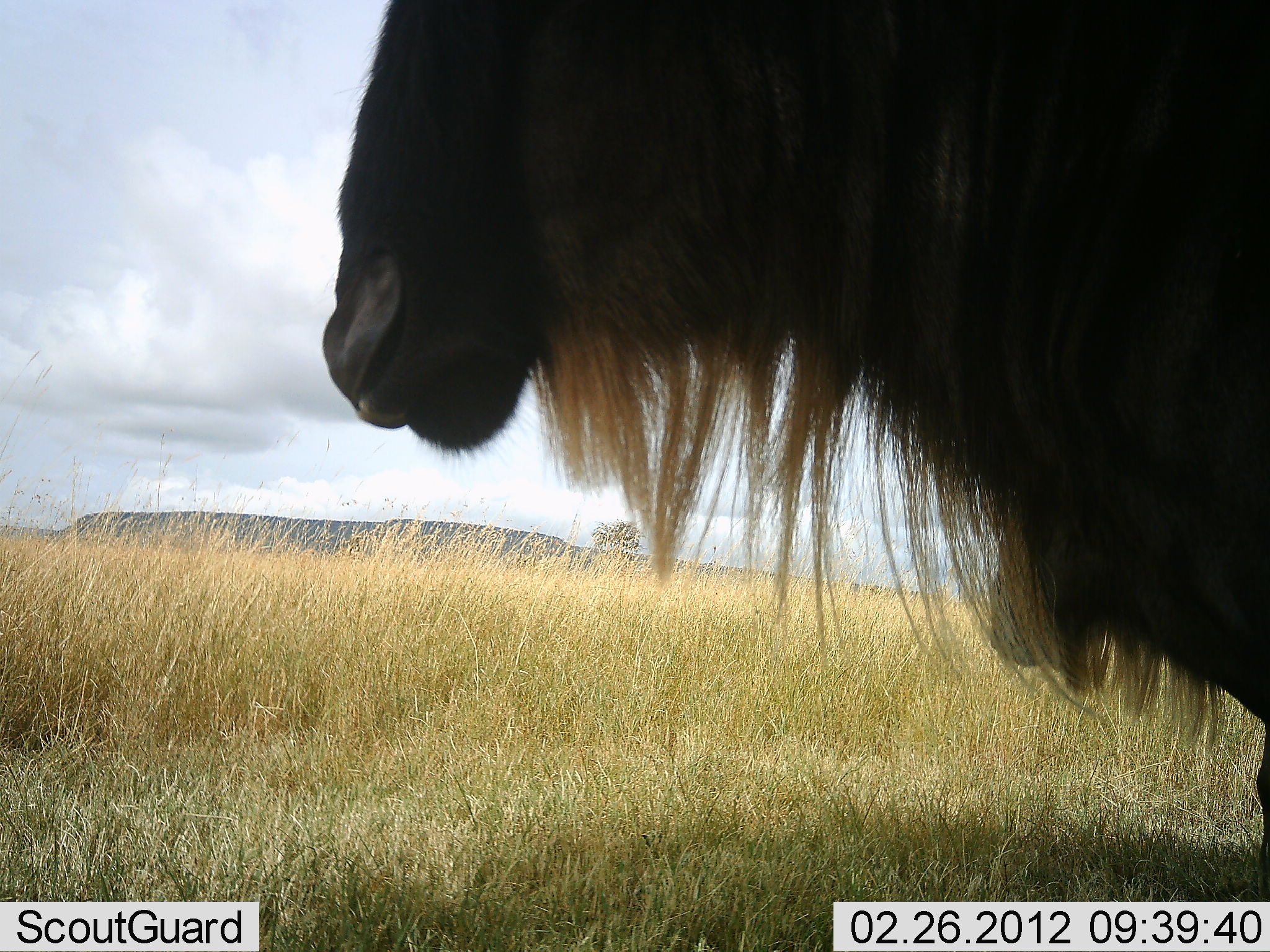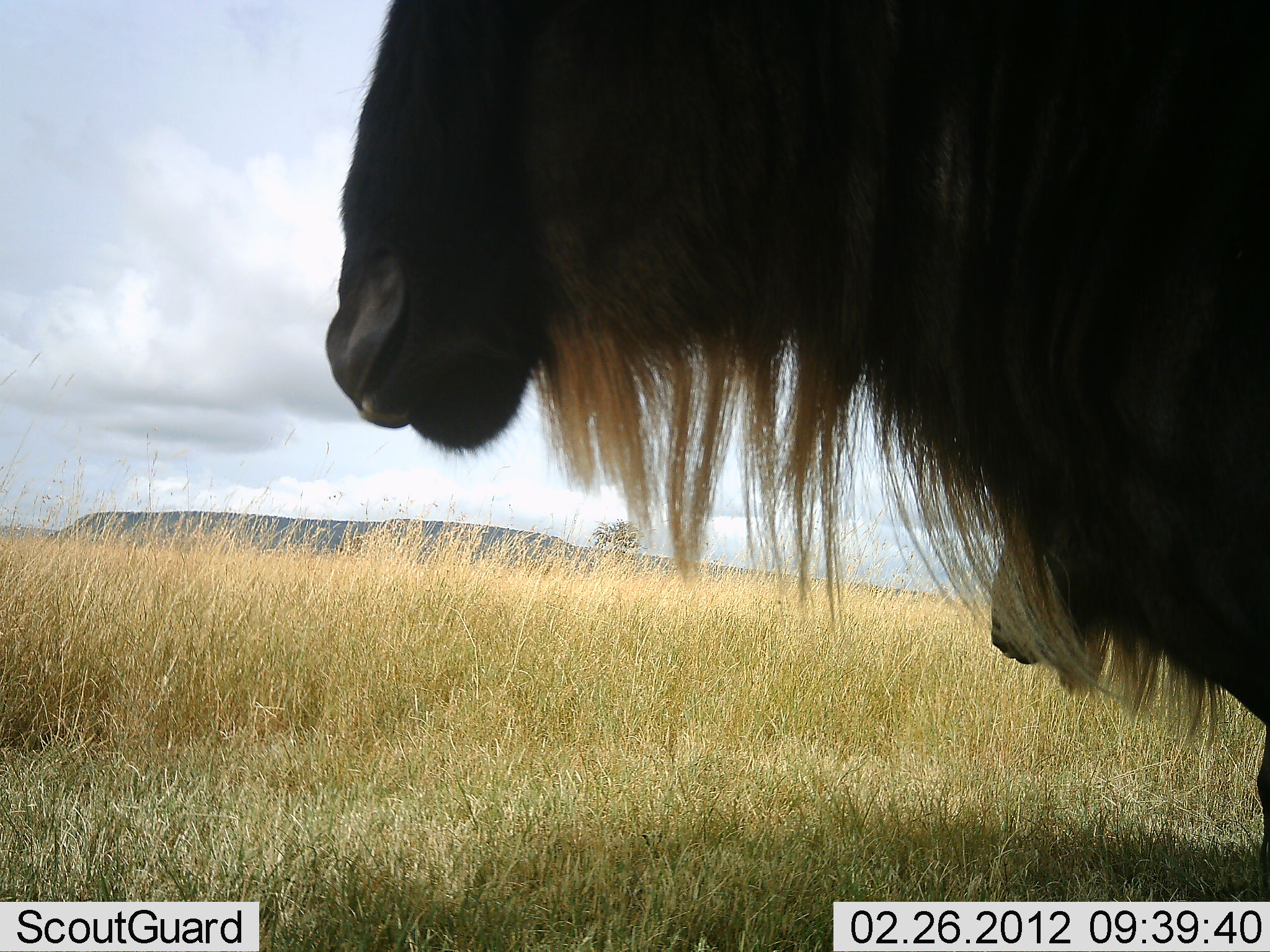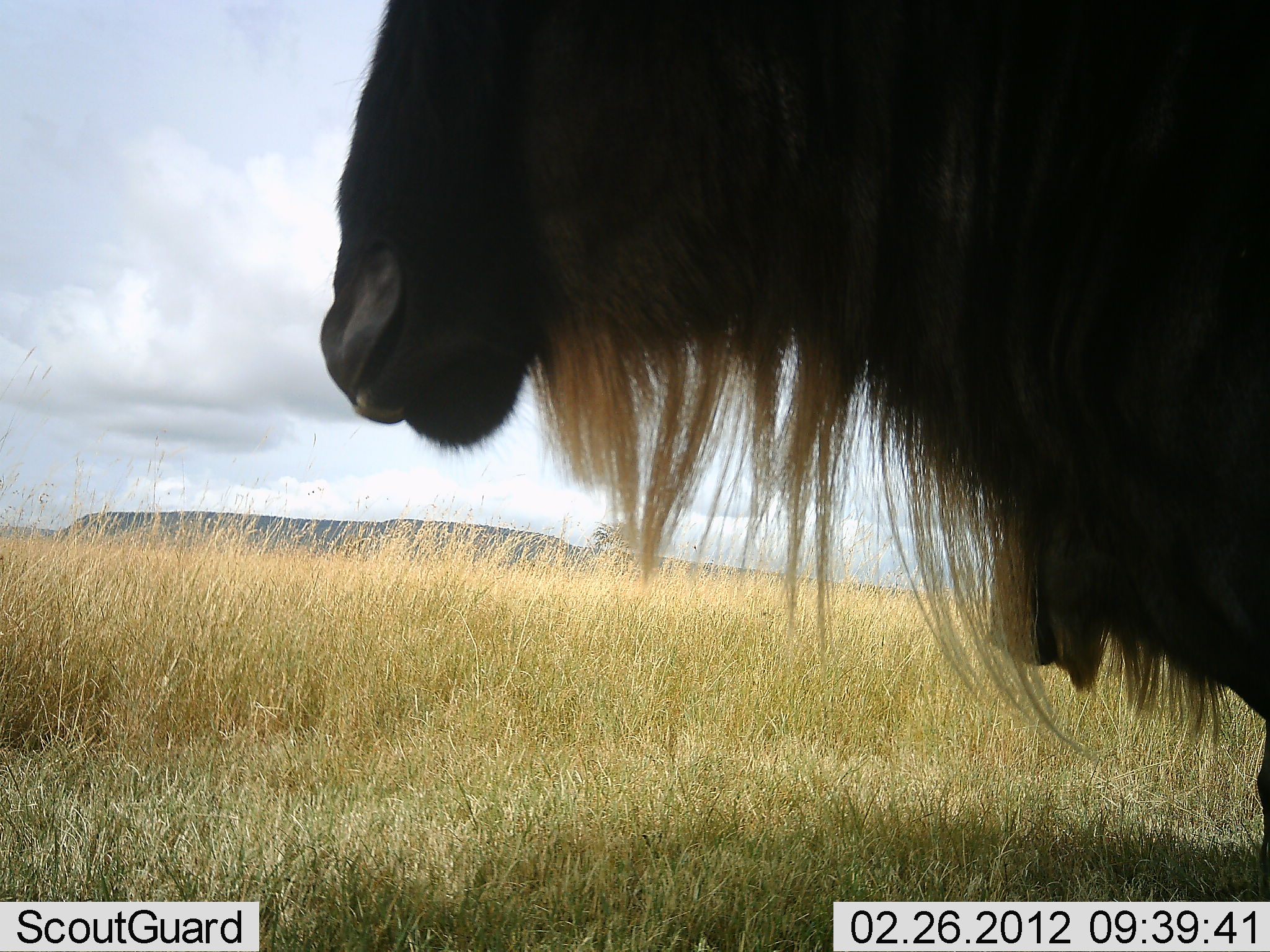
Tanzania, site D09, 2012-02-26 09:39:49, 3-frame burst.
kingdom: Animalia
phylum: Chordata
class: Mammalia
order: Artiodactyla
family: Bovidae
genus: Connochaetes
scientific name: Connochaetes taurinus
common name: blue wildebeest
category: wildebeest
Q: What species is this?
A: Wildebeest (blue wildebeest) (Connochaetes taurinus).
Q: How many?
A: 2.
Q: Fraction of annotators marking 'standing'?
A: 100%.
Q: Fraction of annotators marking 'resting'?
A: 0%.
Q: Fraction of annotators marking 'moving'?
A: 0%.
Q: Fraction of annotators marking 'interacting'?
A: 0%.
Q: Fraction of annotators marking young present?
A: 5%.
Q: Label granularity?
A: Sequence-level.